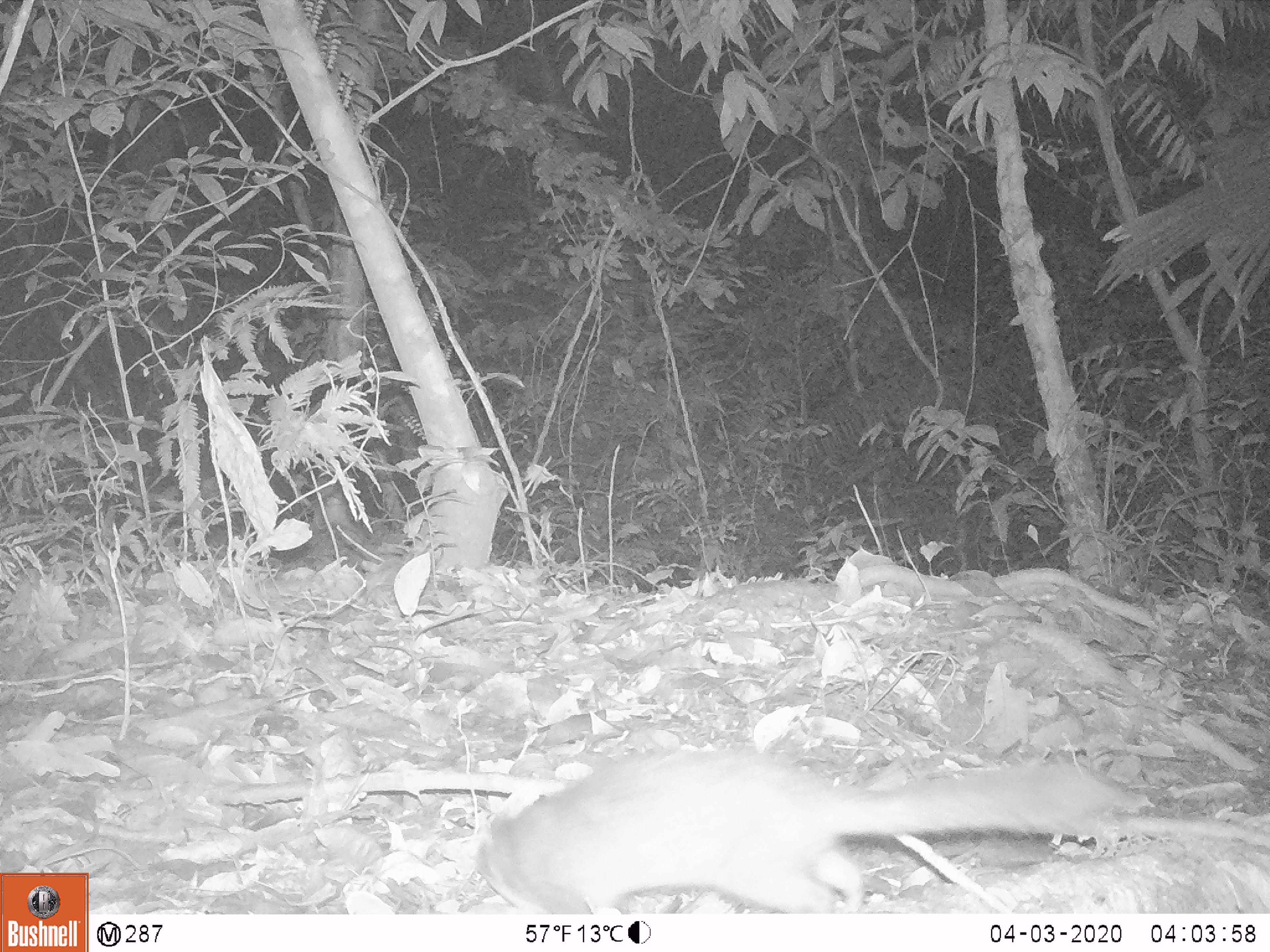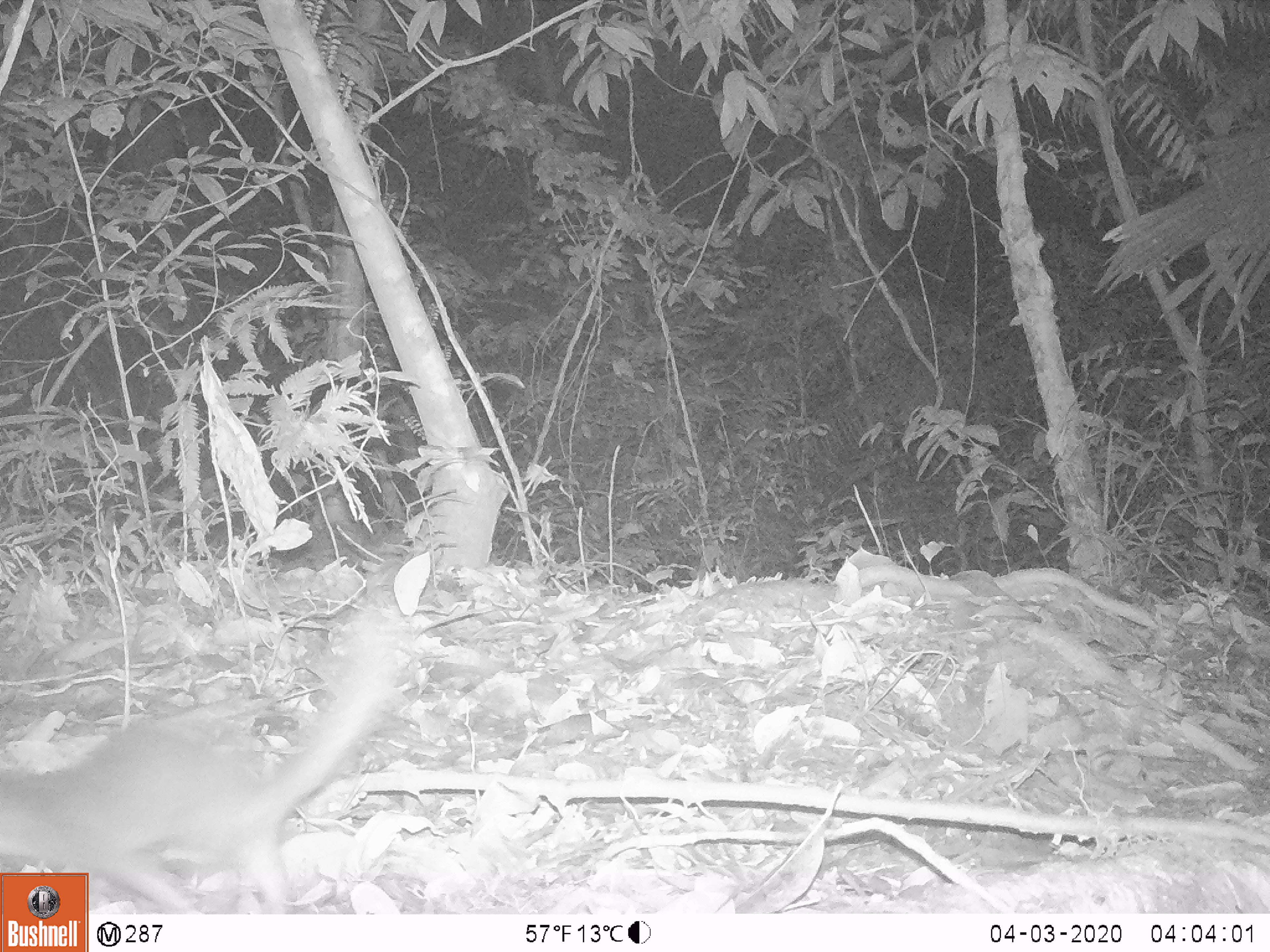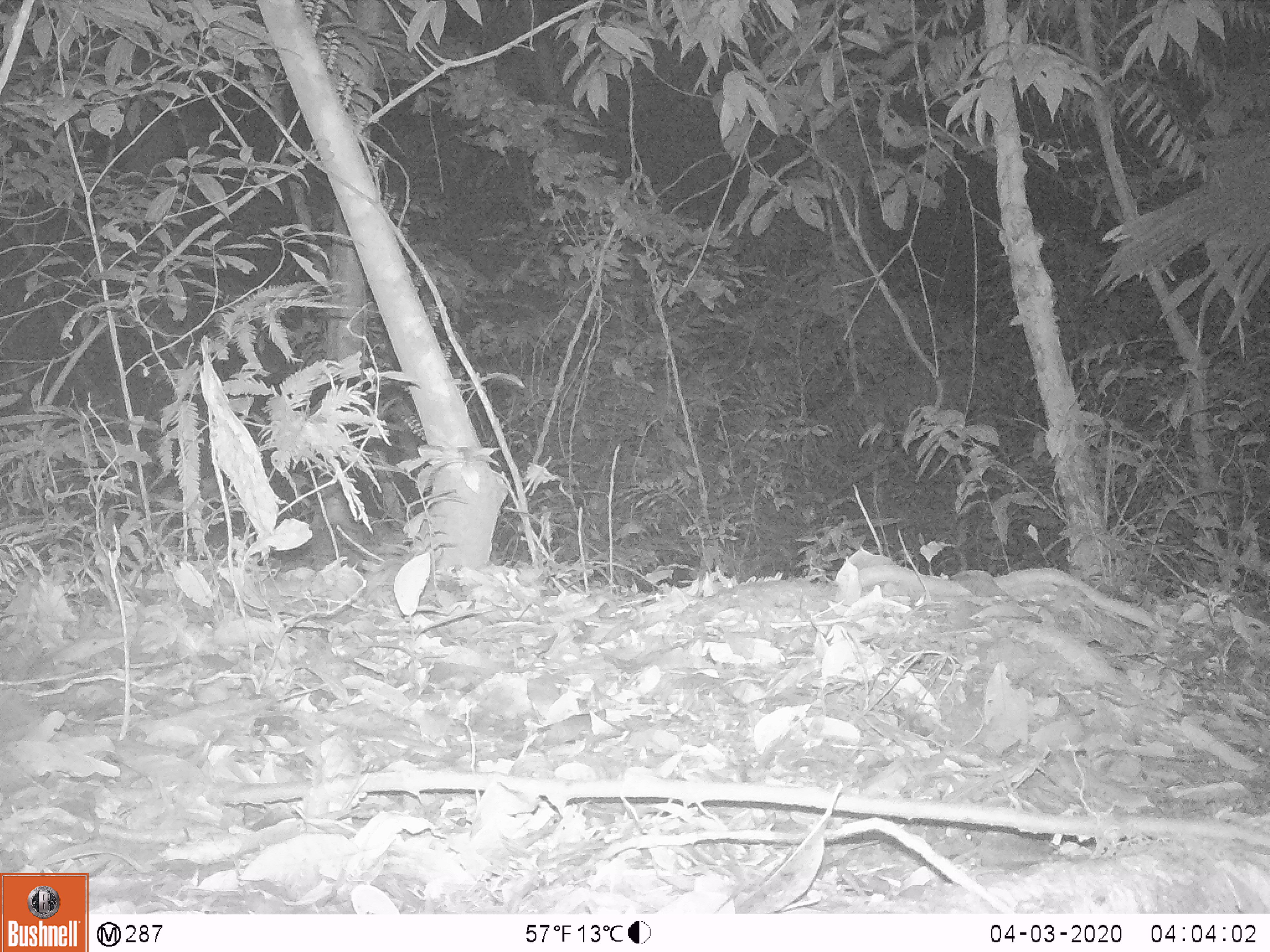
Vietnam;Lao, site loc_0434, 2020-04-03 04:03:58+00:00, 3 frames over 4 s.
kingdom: Animalia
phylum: Chordata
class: Mammalia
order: Carnivora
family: Mustelidae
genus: Melogale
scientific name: Melogale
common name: ferret badger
Ferret badger (Melogale). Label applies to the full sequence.